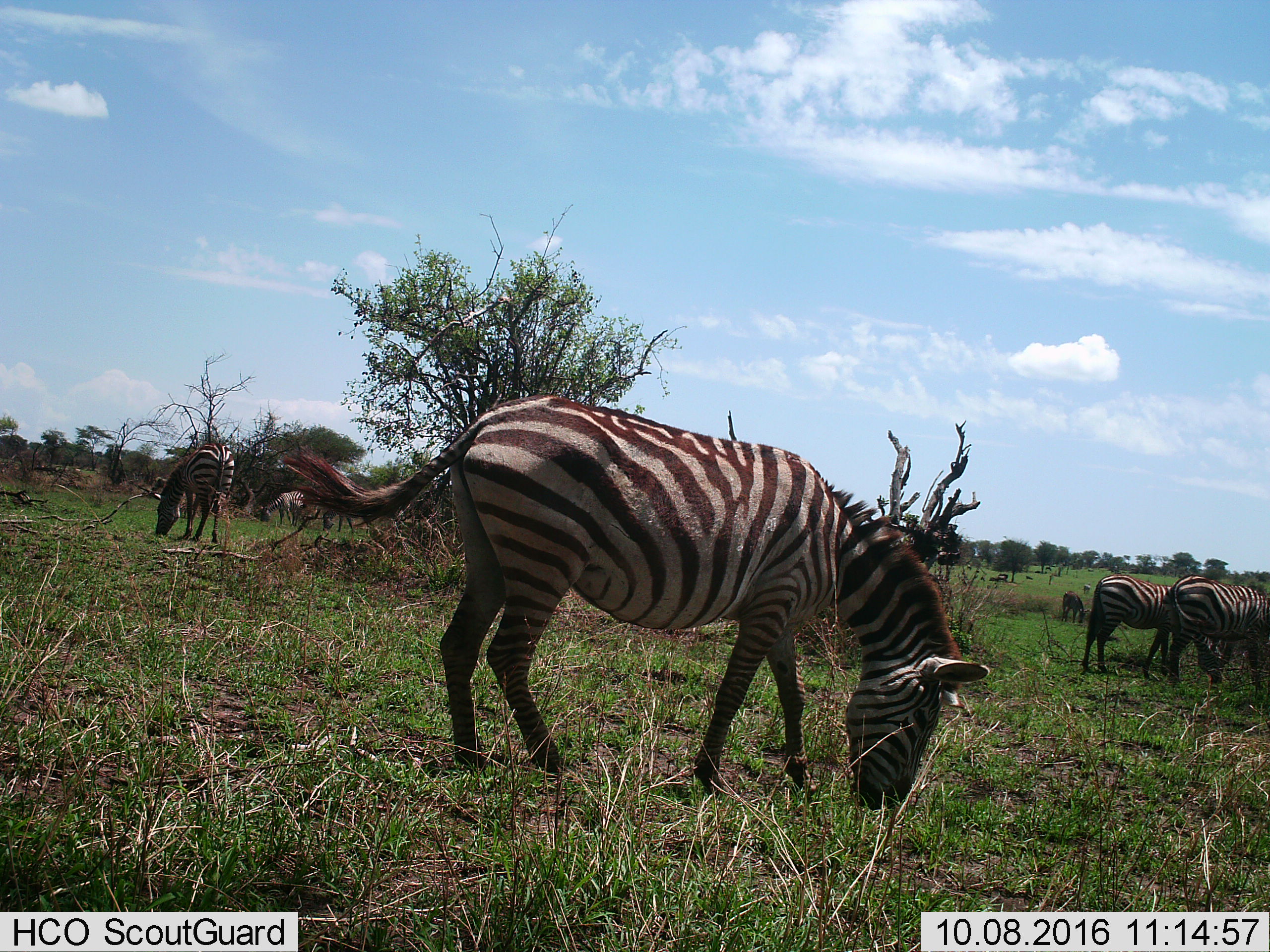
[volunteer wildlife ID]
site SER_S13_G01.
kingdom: Animalia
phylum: Chordata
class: Mammalia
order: Perissodactyla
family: Equidae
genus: Equus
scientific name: Equus quagga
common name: plains zebra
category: zebraplains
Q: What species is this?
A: Zebraplains (plains zebra) (Equus quagga).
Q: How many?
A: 6.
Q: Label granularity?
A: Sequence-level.